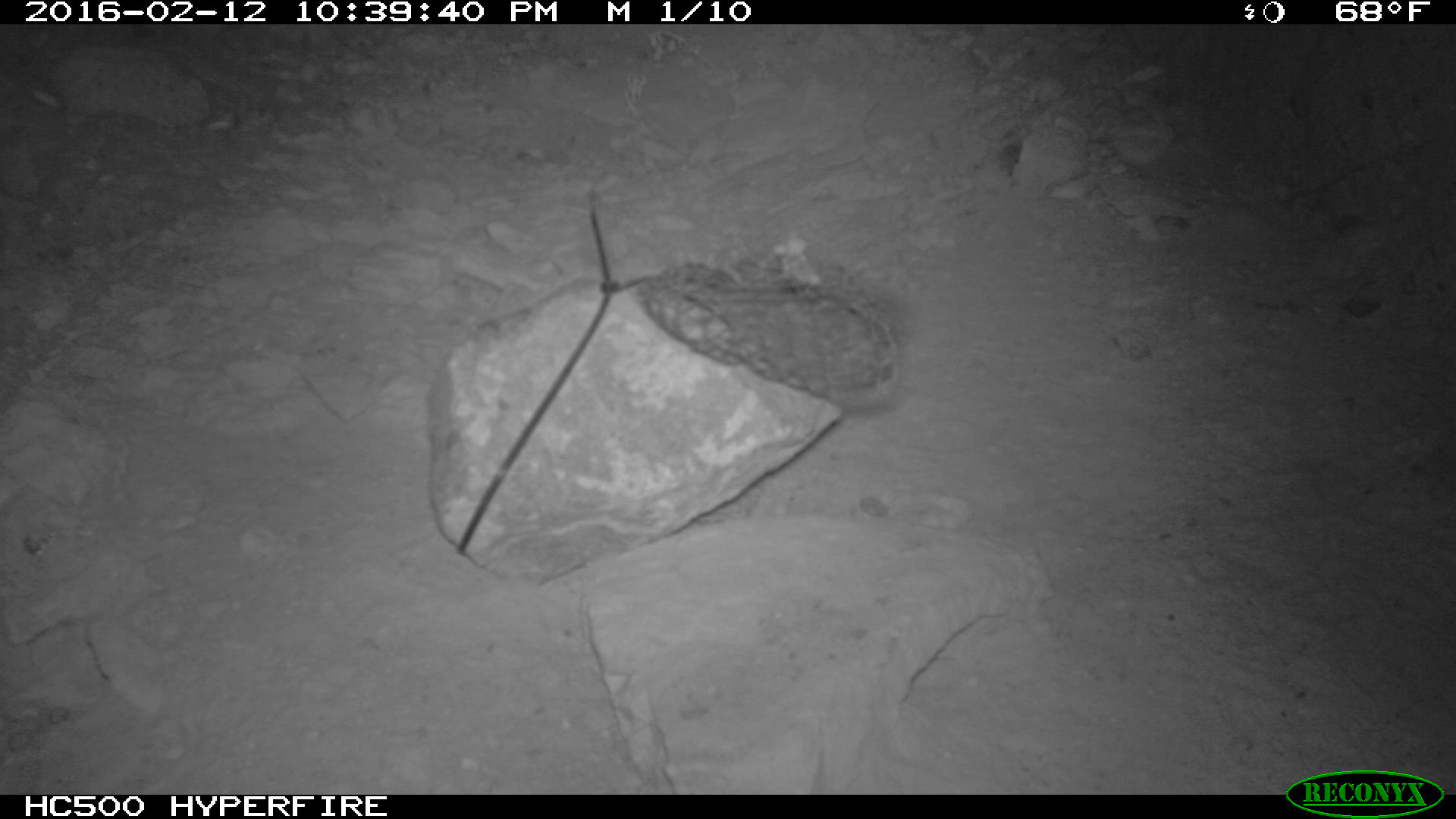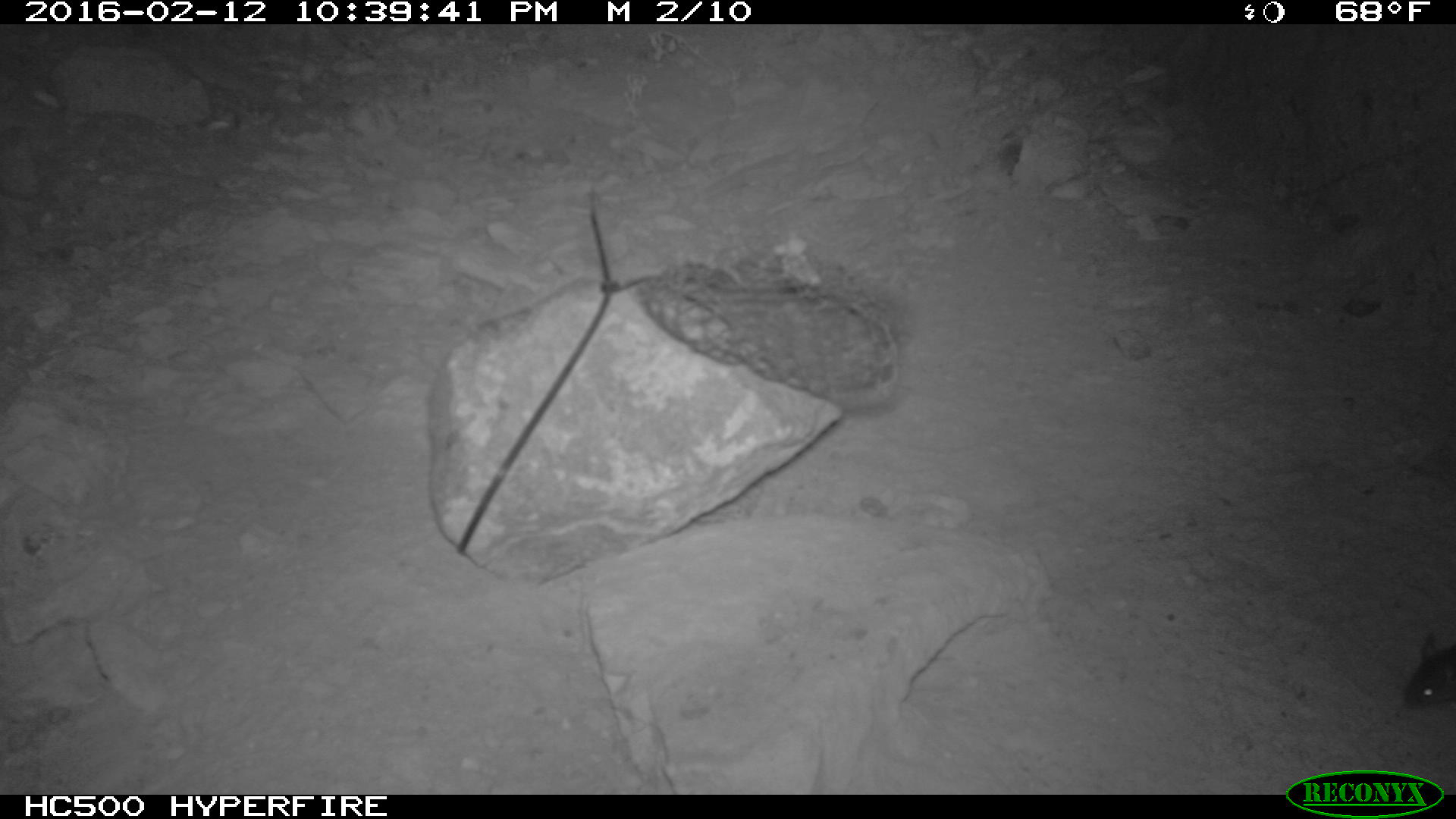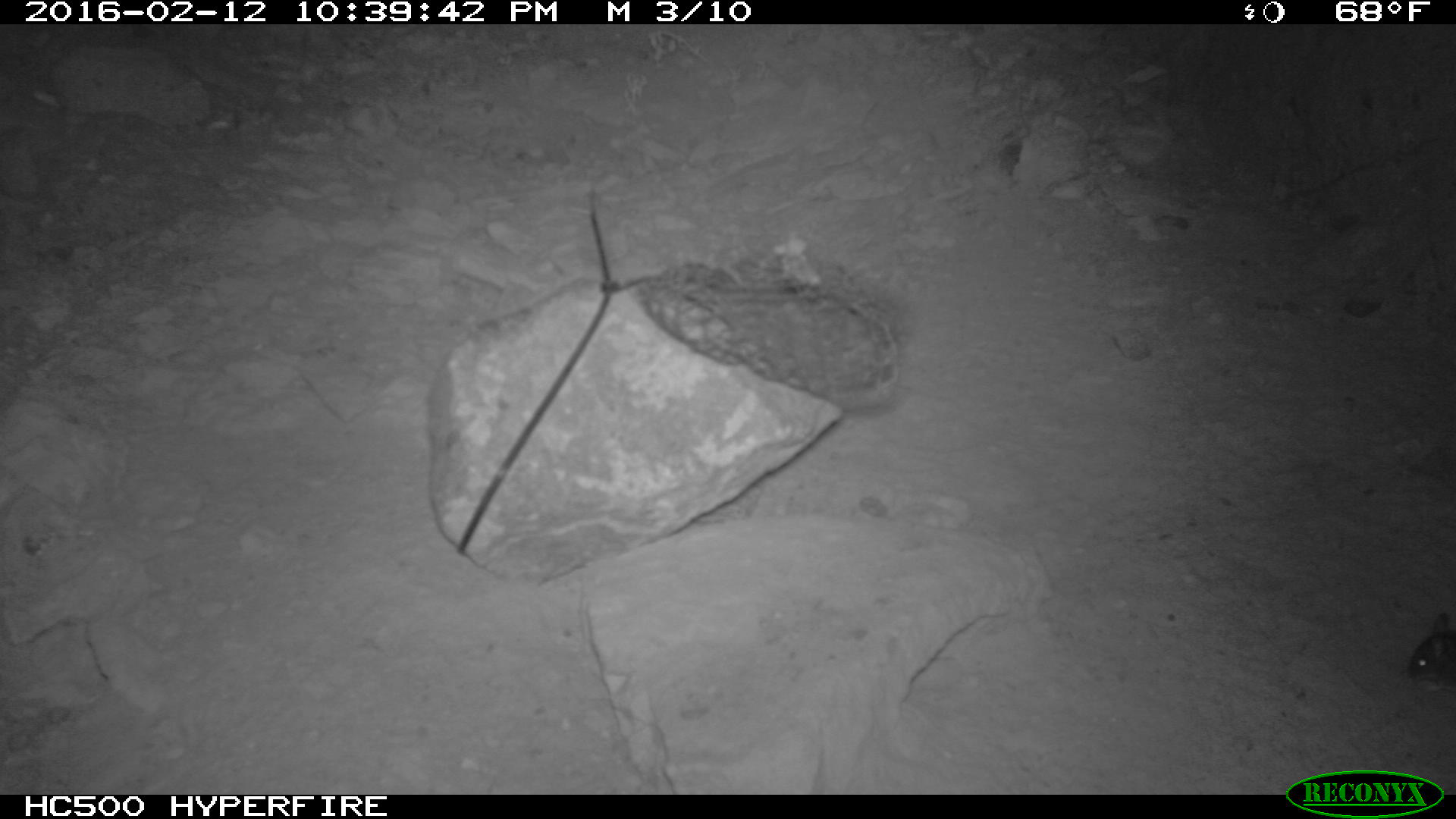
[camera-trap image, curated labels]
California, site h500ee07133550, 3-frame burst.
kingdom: Animalia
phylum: Chordata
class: Mammalia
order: Rodentia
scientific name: Rodentia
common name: rodent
Rodent (Rodentia).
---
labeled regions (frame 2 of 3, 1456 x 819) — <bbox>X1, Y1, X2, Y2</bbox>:
rodent: <bbox>1405, 634, 1455, 708</bbox>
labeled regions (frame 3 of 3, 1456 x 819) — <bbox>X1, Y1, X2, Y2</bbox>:
rodent: <bbox>1407, 612, 1455, 686</bbox>